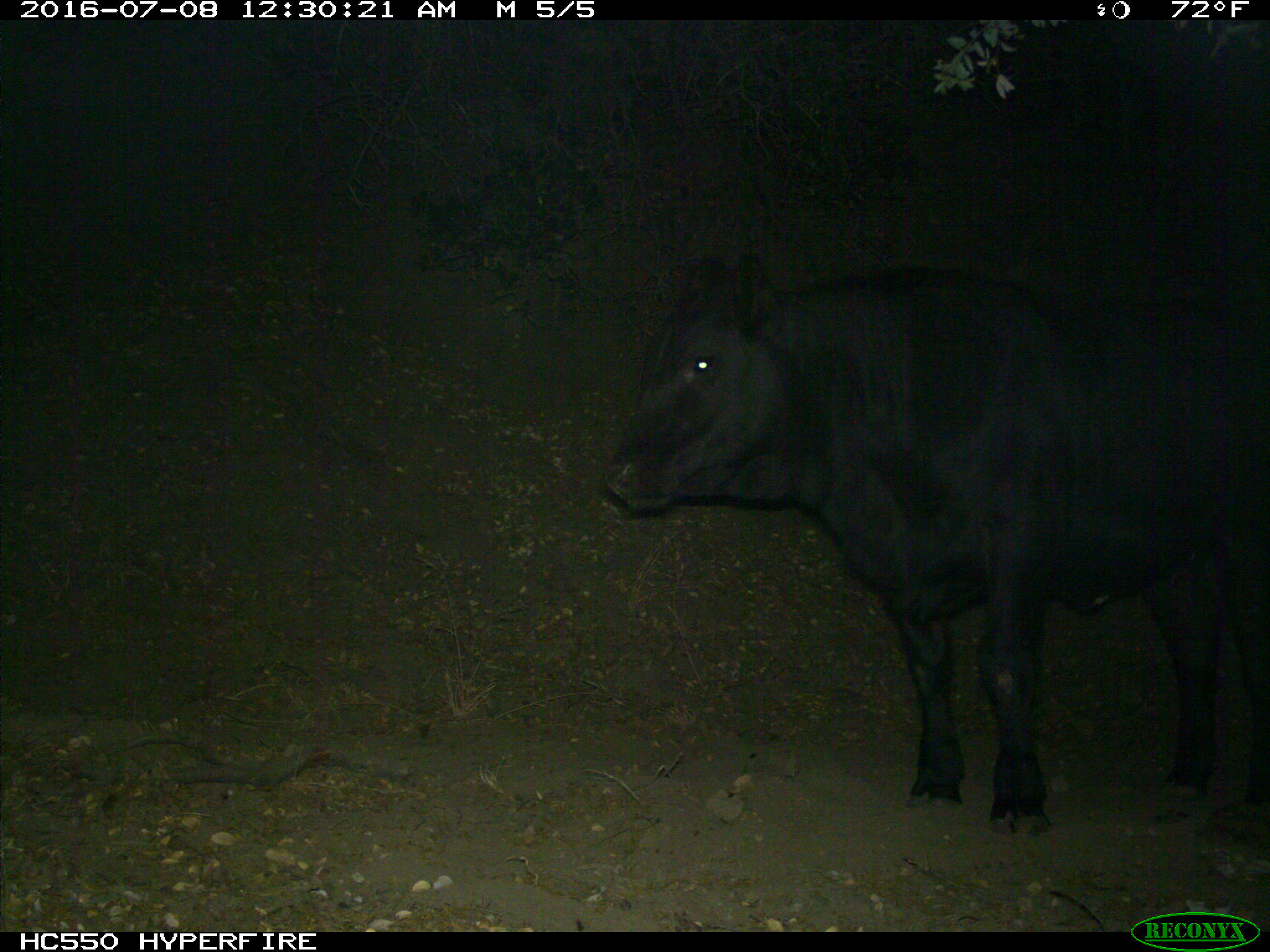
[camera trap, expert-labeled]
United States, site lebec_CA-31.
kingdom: Animalia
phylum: Chordata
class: Mammalia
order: Artiodactyla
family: Bovidae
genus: Bos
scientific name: Bos taurus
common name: domestic cow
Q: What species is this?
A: Bos taurus (domestic cow).